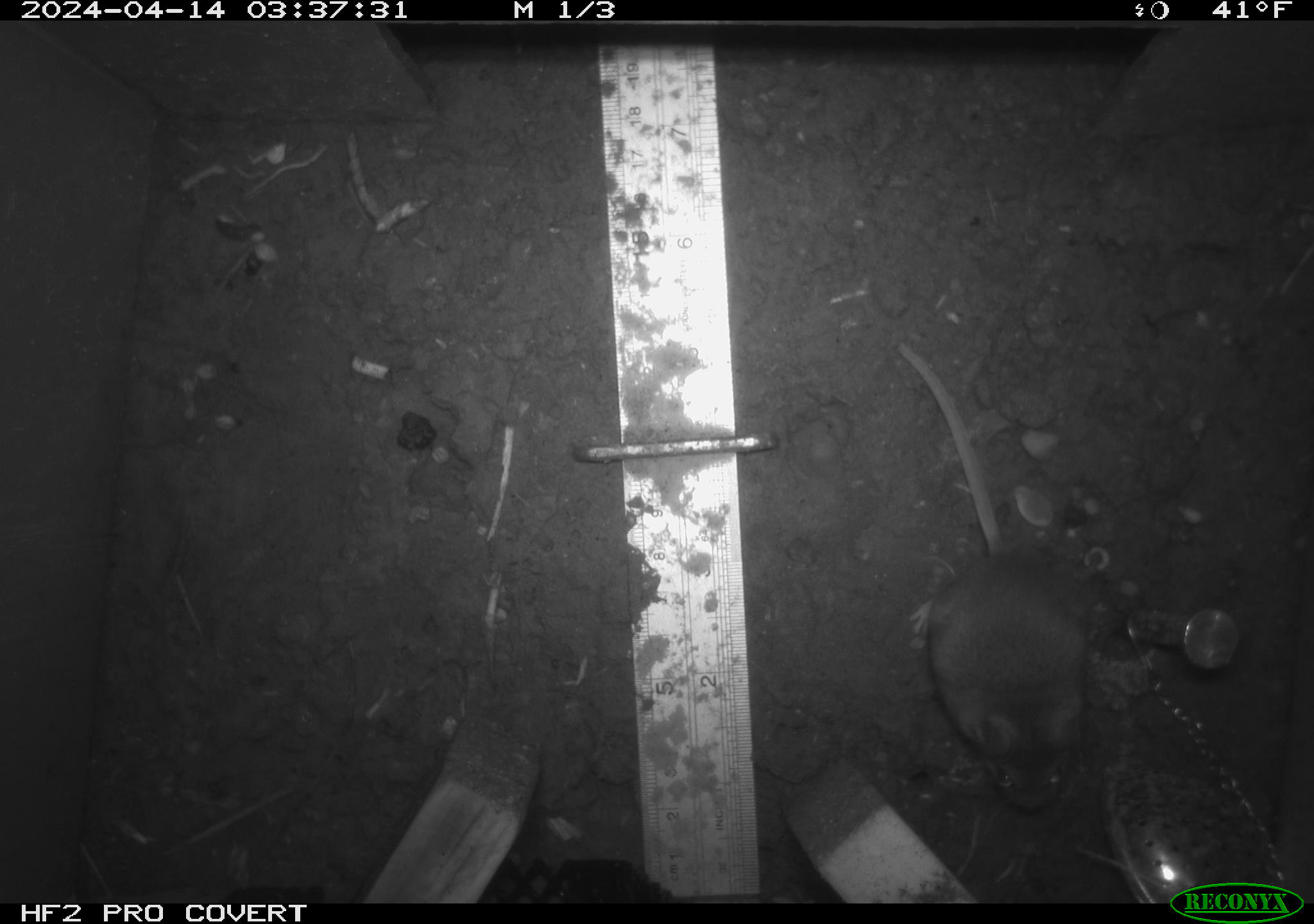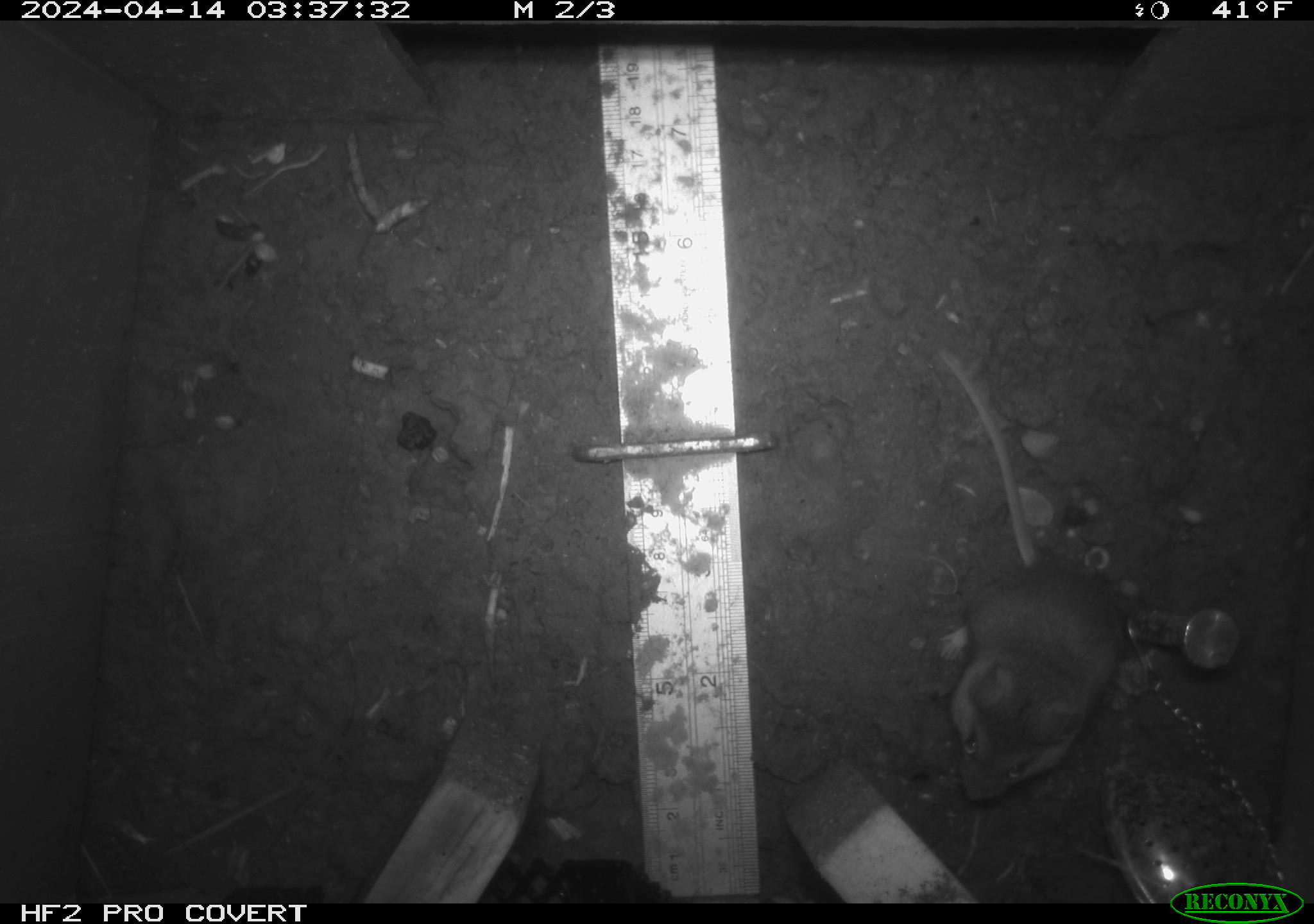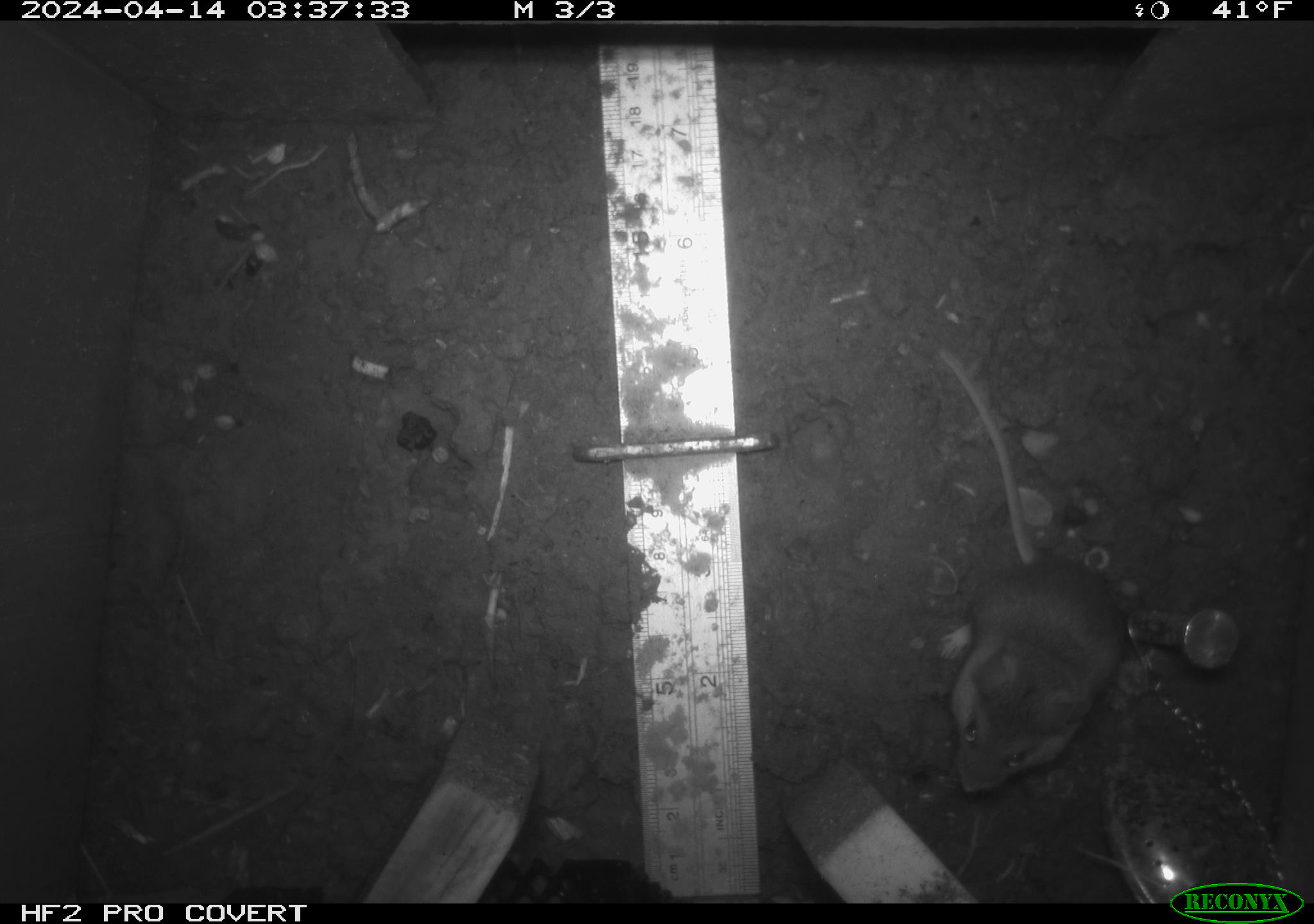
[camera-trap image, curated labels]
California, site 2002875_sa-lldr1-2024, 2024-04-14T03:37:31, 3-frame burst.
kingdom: Animalia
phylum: Chordata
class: Mammalia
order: Rodentia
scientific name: Rodentia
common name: rodent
Rodent (Rodentia).